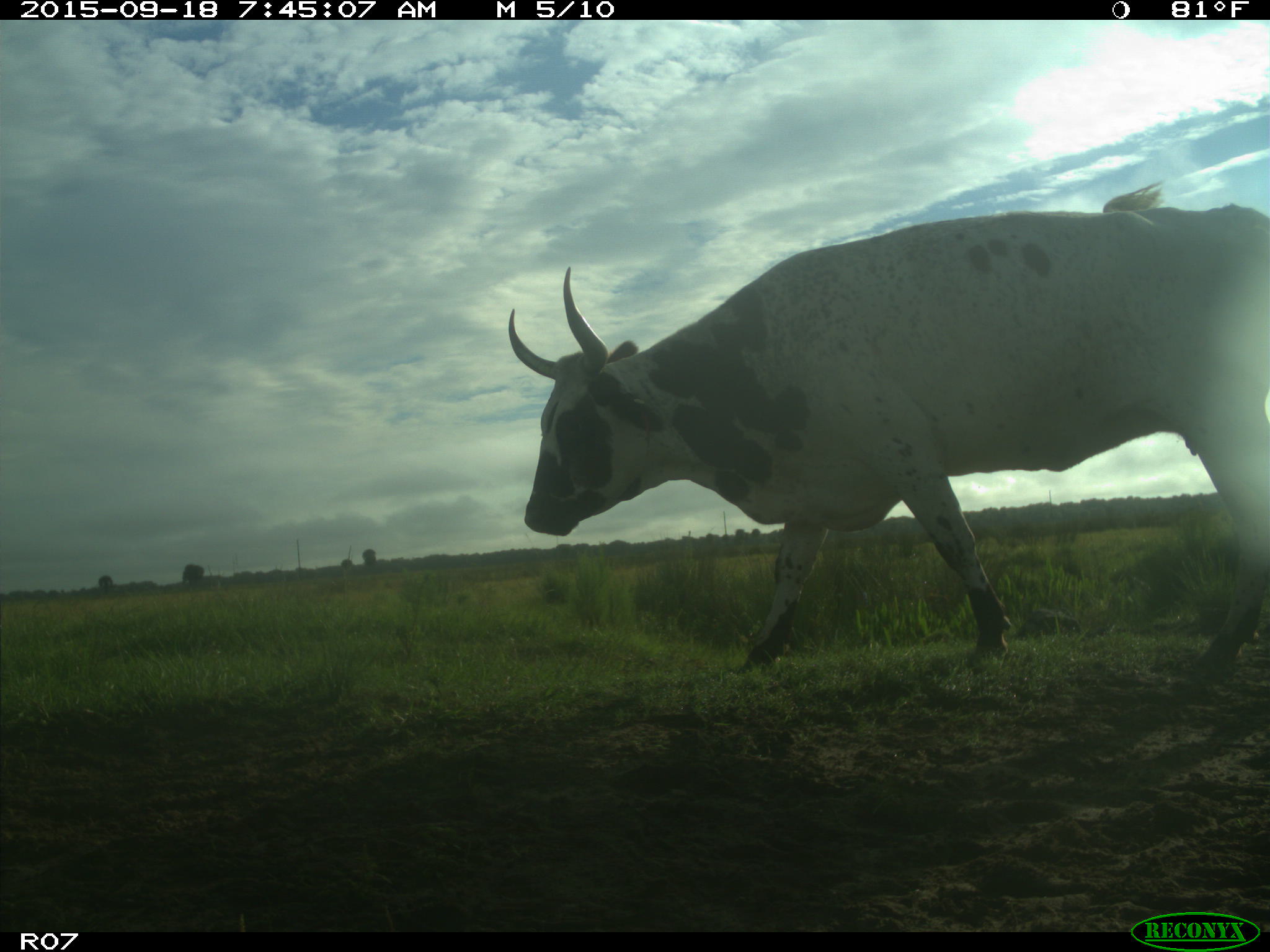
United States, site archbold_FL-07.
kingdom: Animalia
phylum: Chordata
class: Mammalia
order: Artiodactyla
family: Bovidae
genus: Bos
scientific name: Bos taurus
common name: domestic cow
Bos taurus (domestic cow).